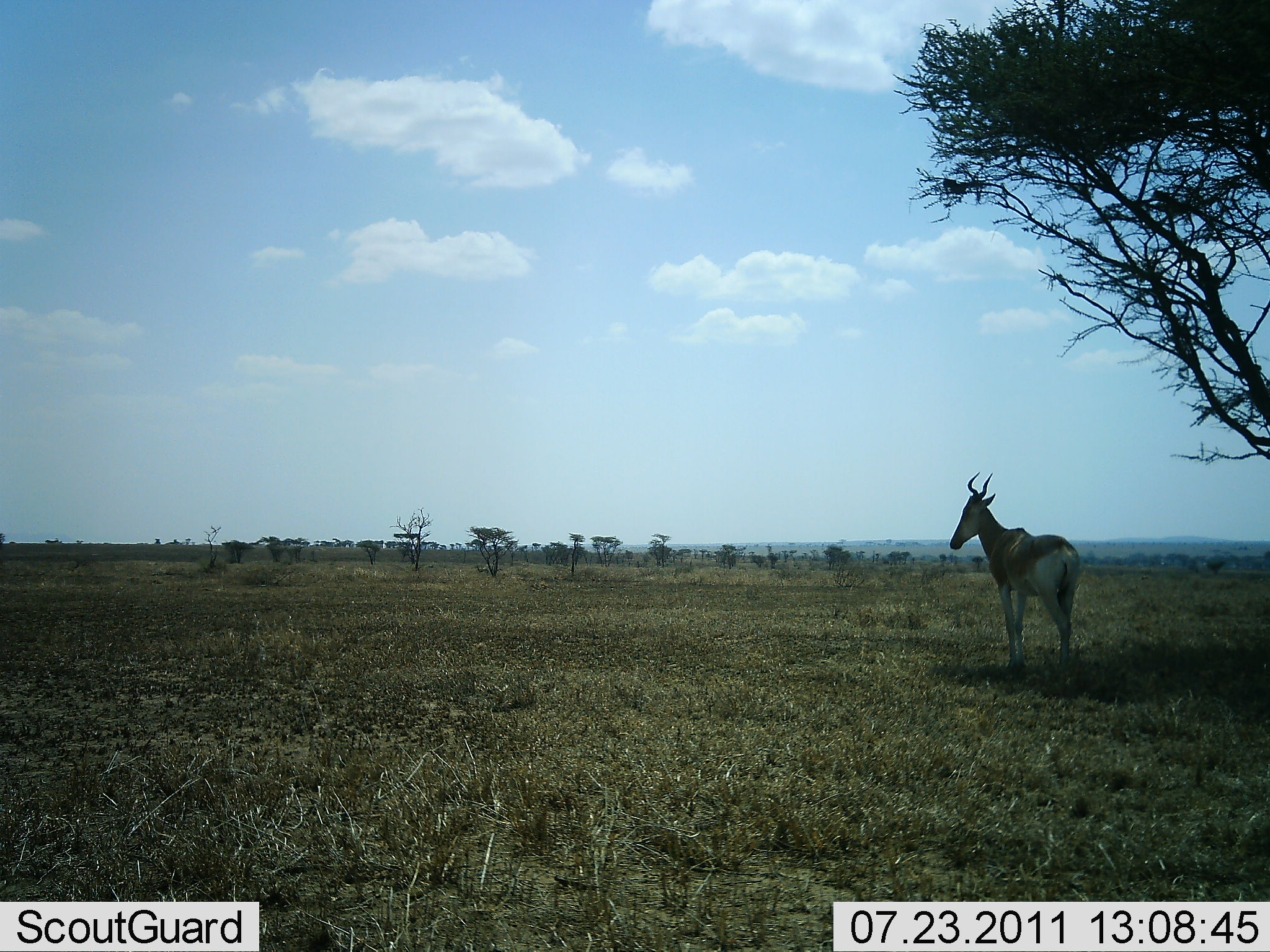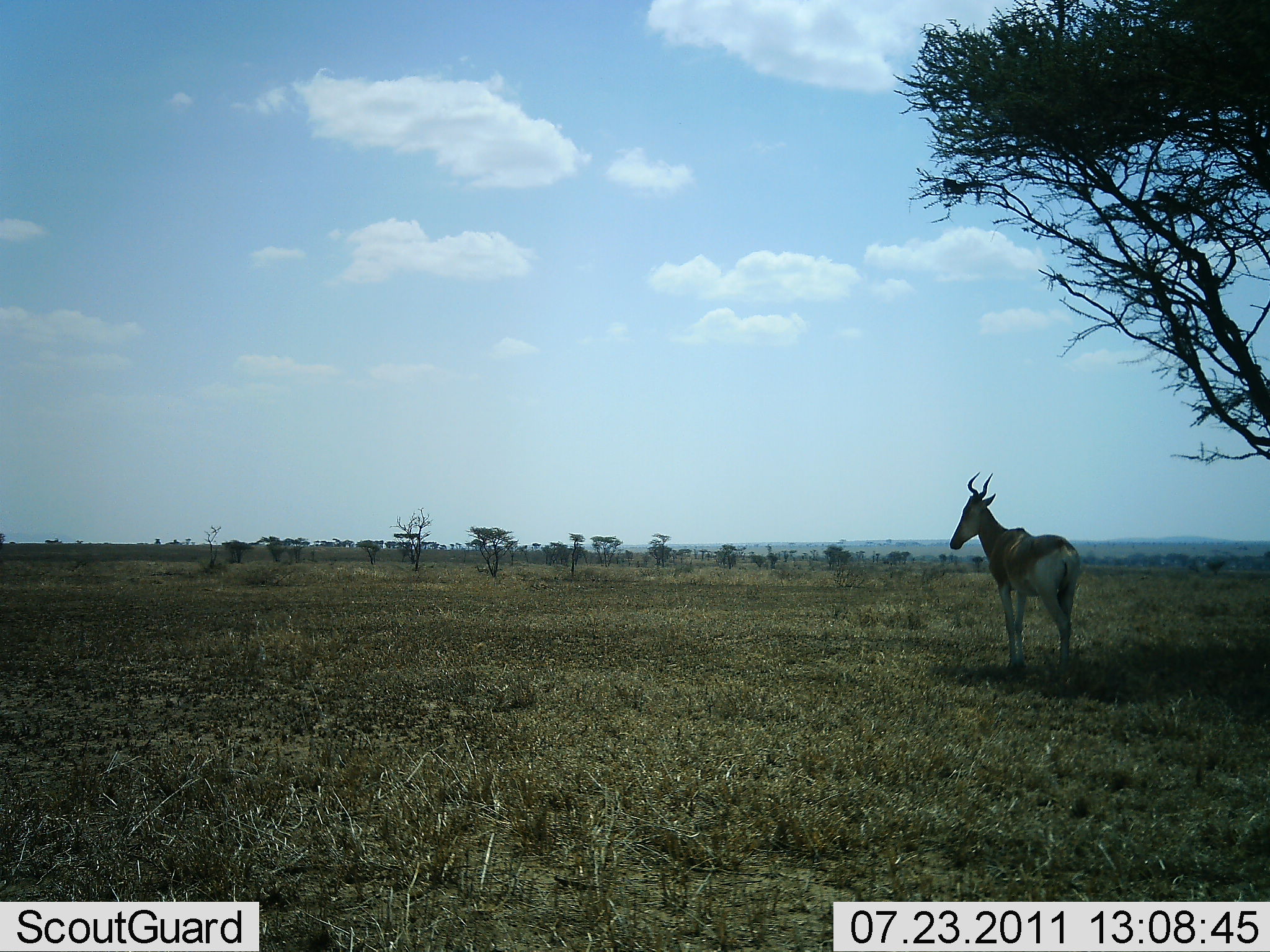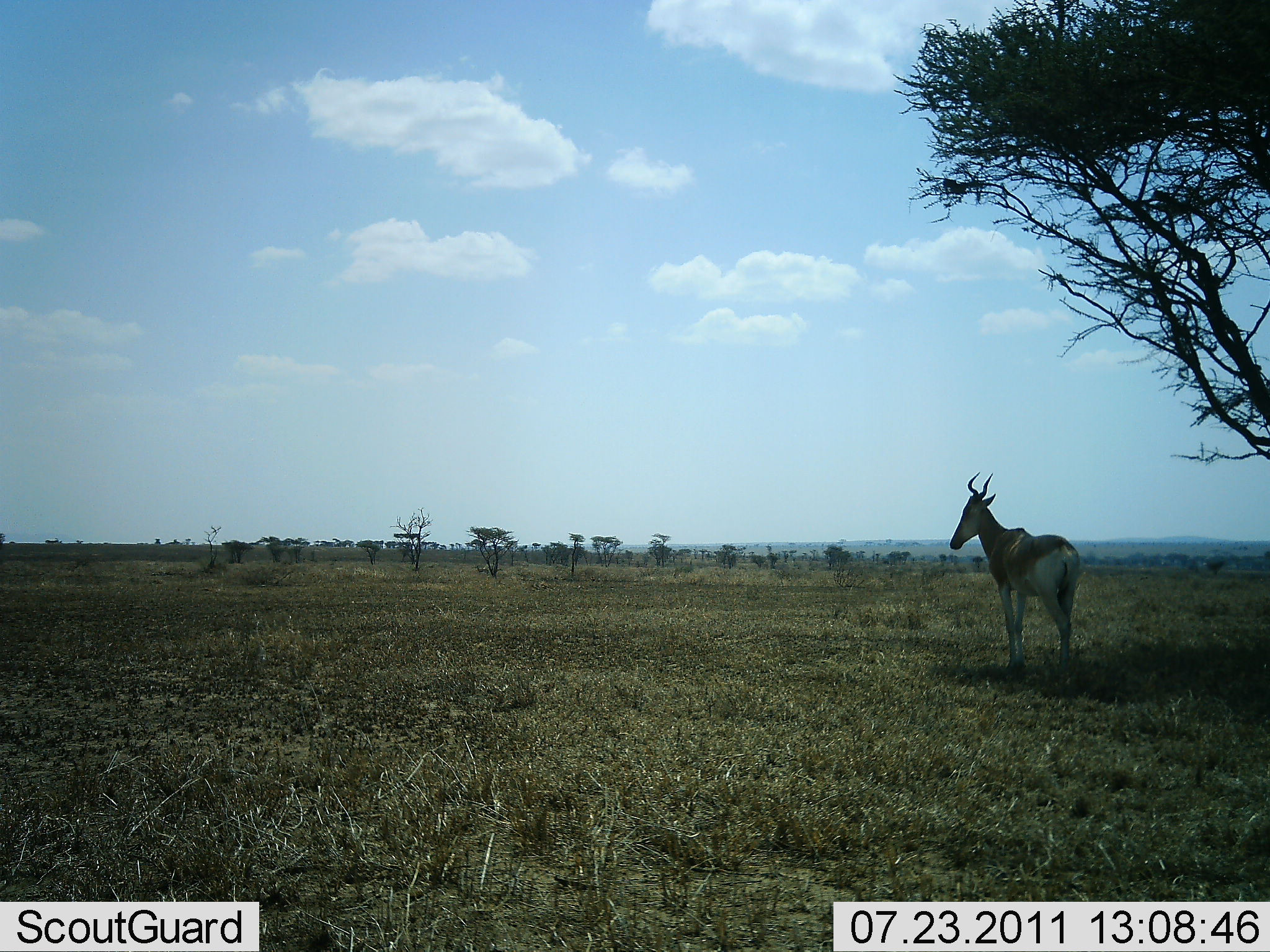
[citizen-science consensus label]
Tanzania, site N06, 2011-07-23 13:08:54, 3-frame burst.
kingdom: Animalia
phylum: Chordata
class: Mammalia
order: Artiodactyla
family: Bovidae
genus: Alcelaphus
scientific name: Alcelaphus buselaphus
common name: hartebeest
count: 1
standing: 100%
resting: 0%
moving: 0%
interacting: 0%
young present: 0%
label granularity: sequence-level